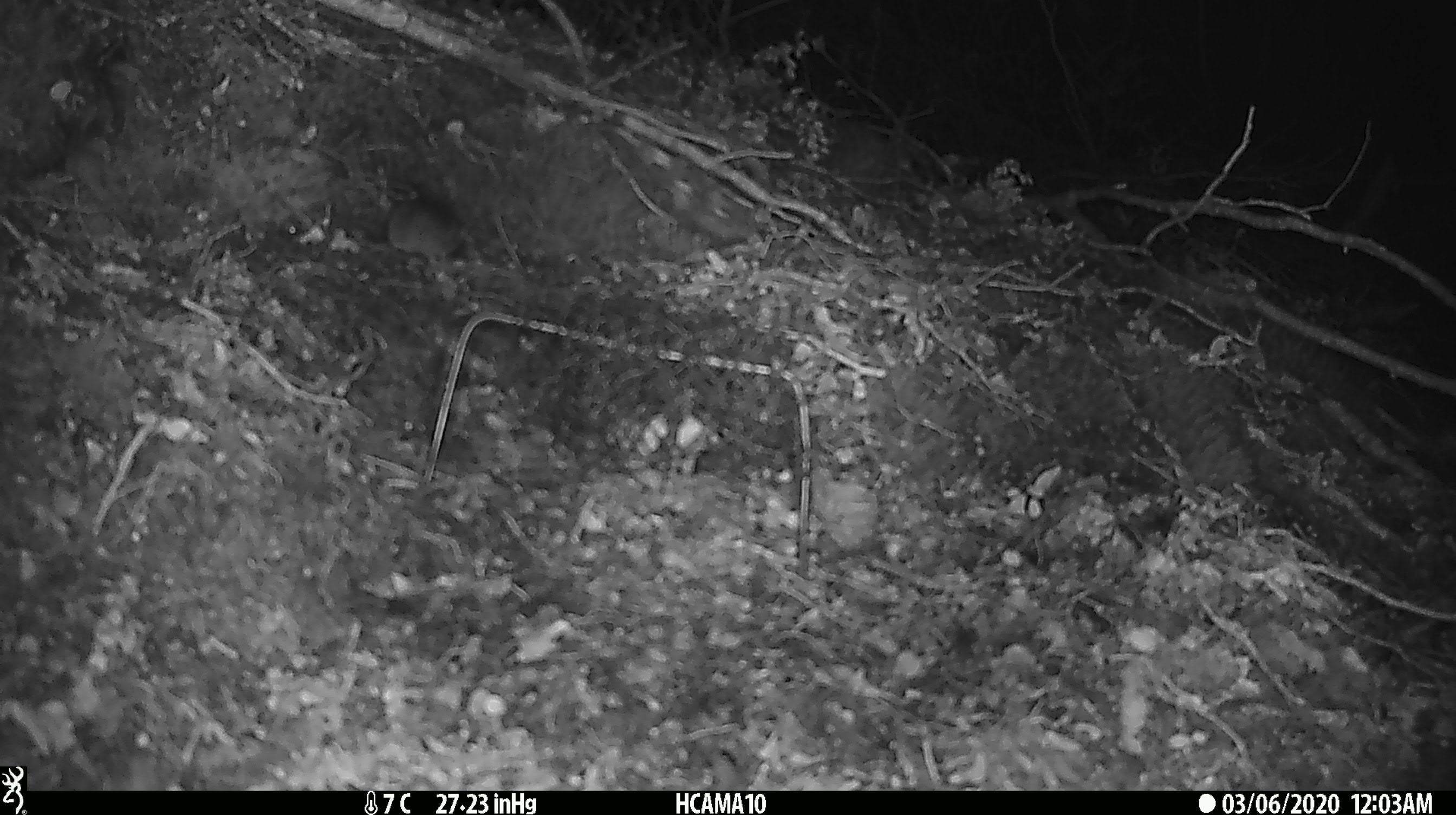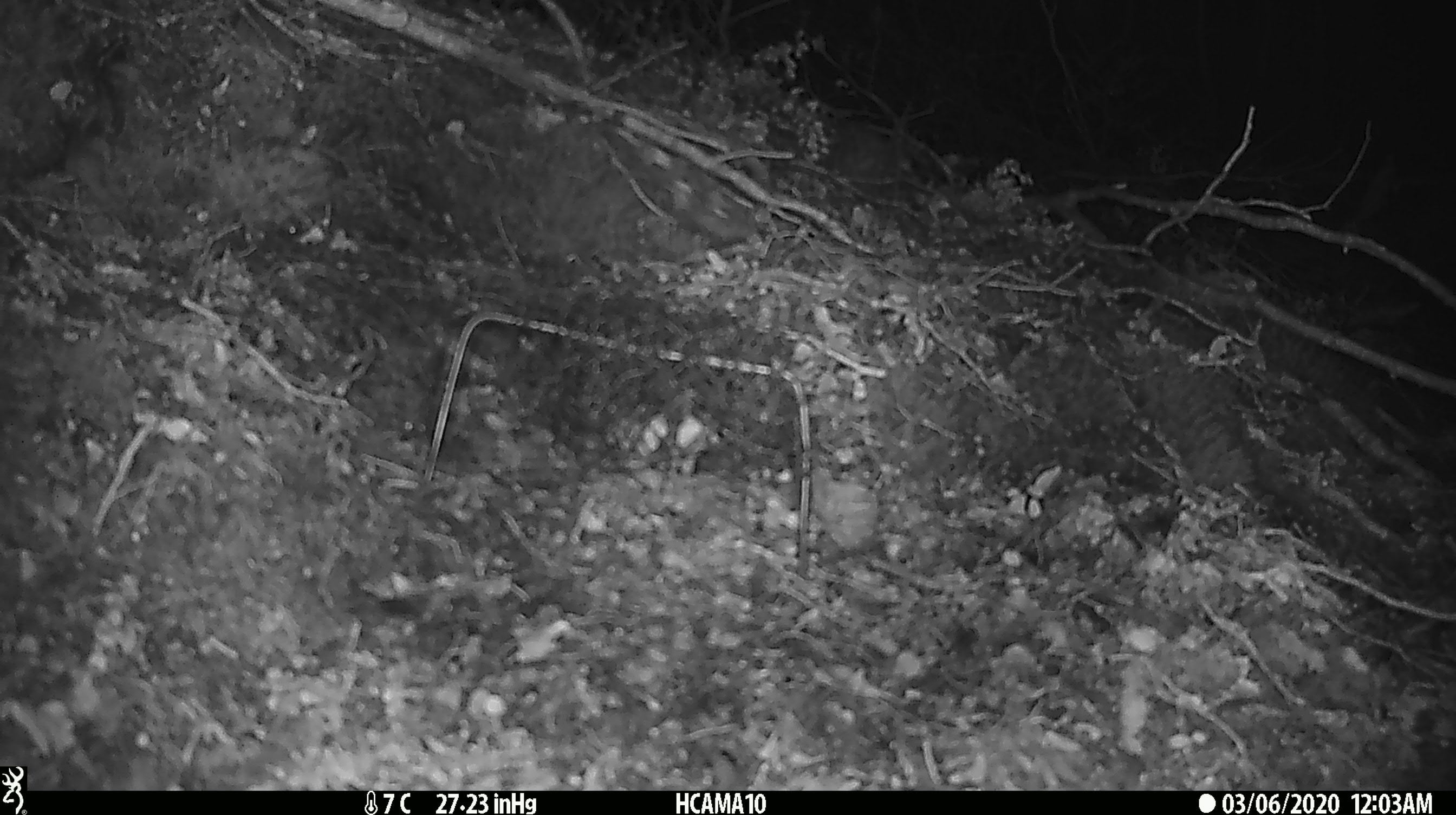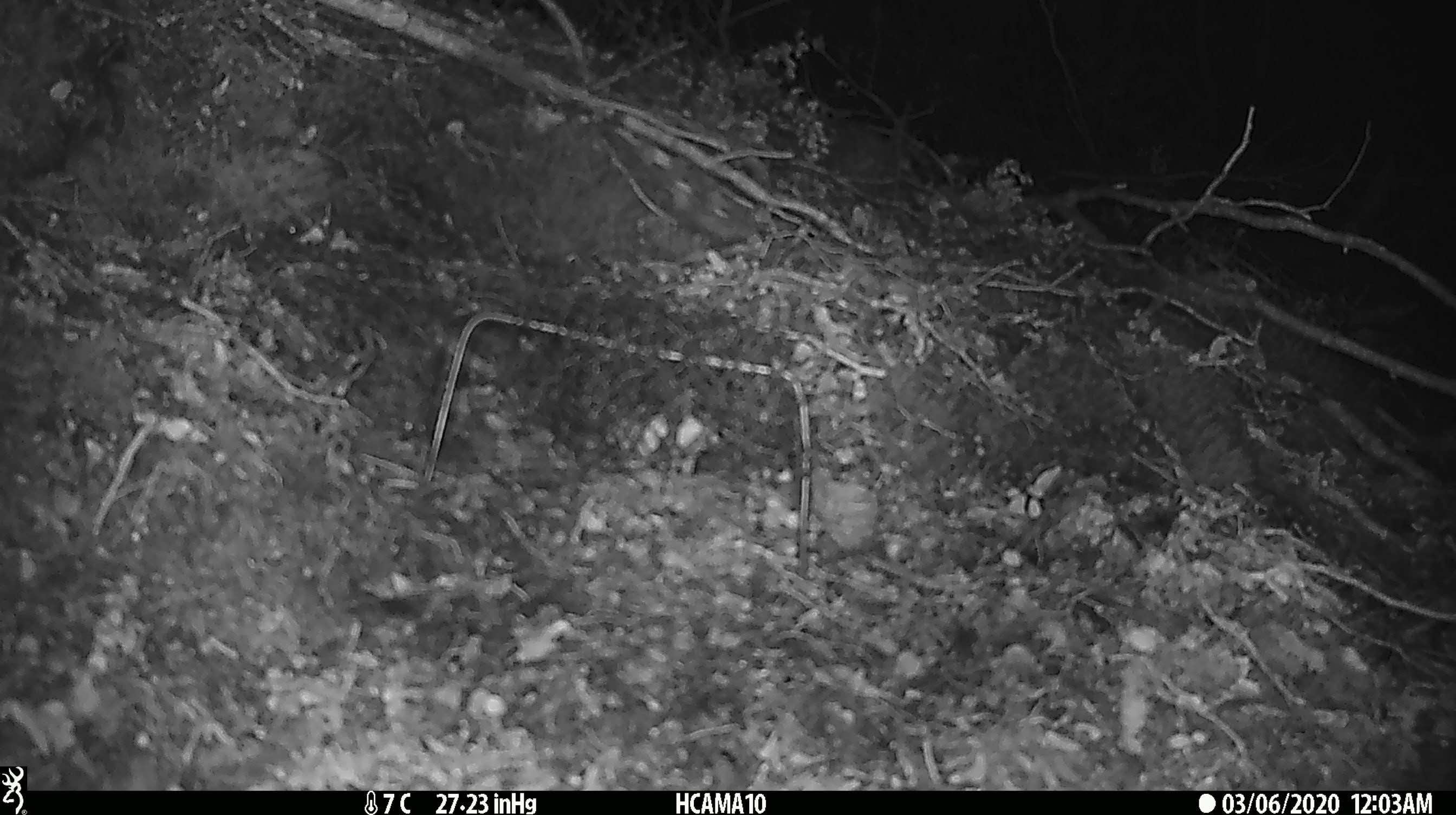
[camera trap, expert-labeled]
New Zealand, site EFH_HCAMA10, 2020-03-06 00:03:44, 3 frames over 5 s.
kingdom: Animalia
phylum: Chordata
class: Mammalia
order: Rodentia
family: Muridae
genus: Mus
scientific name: Mus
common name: mouse